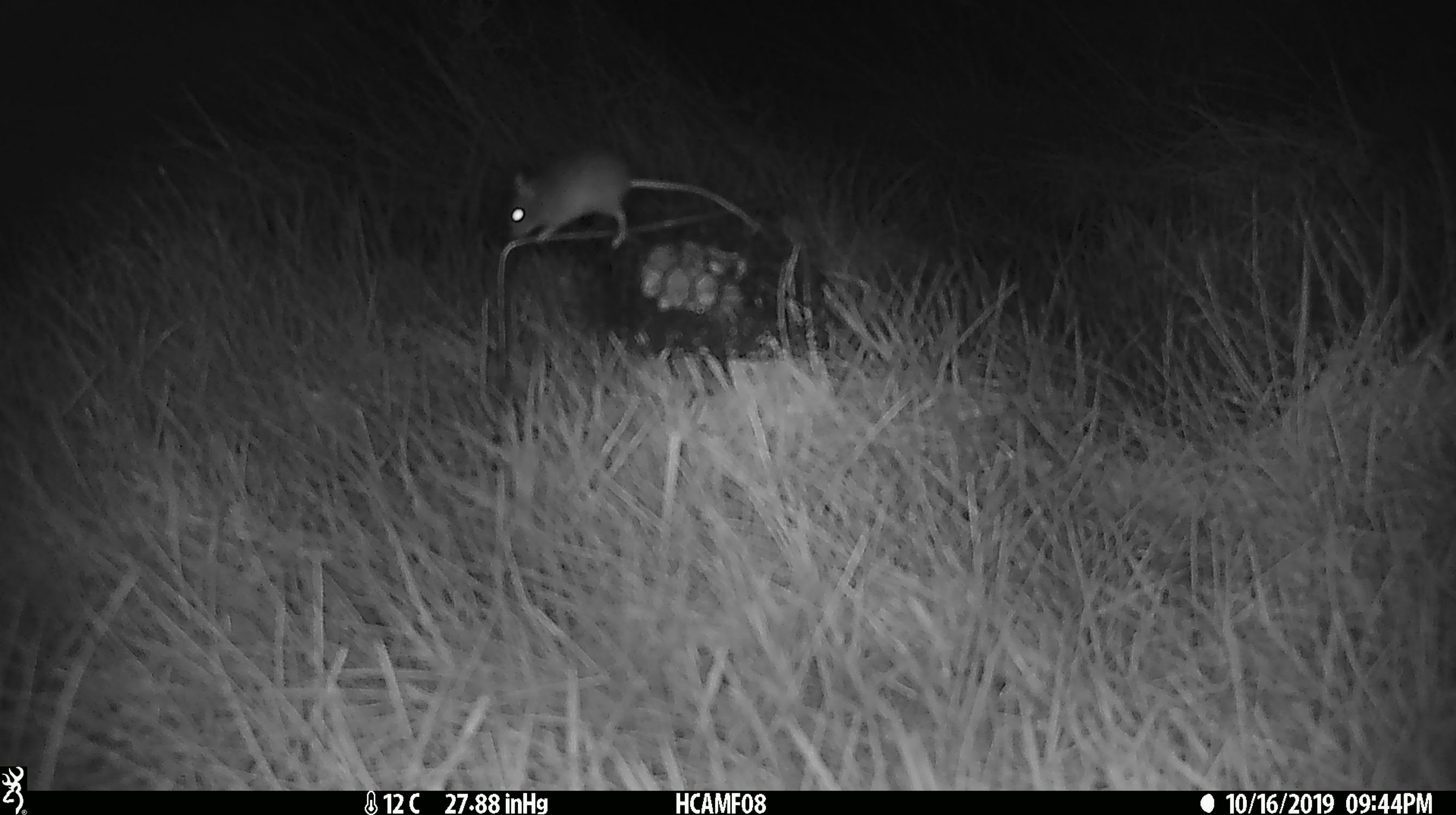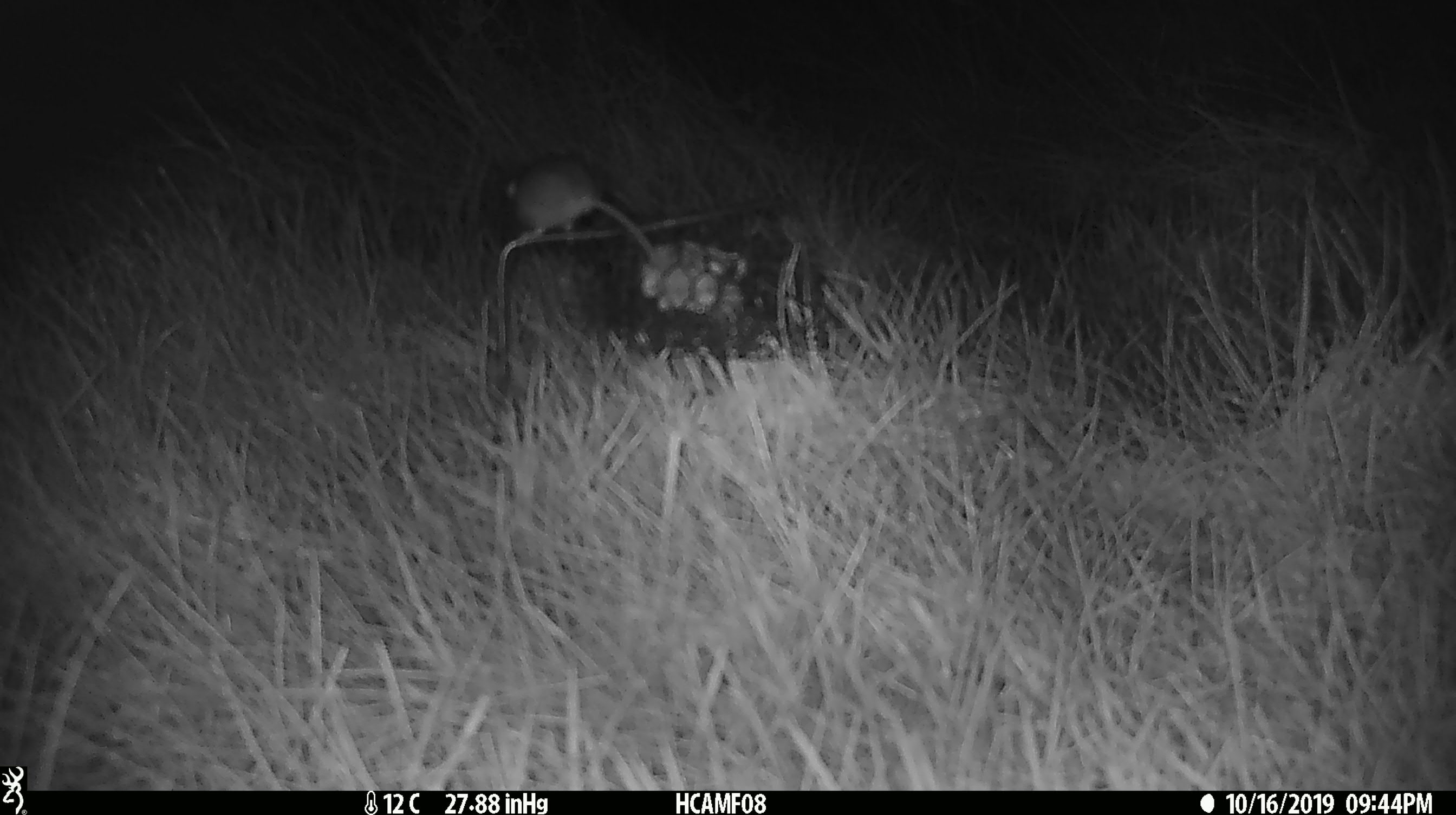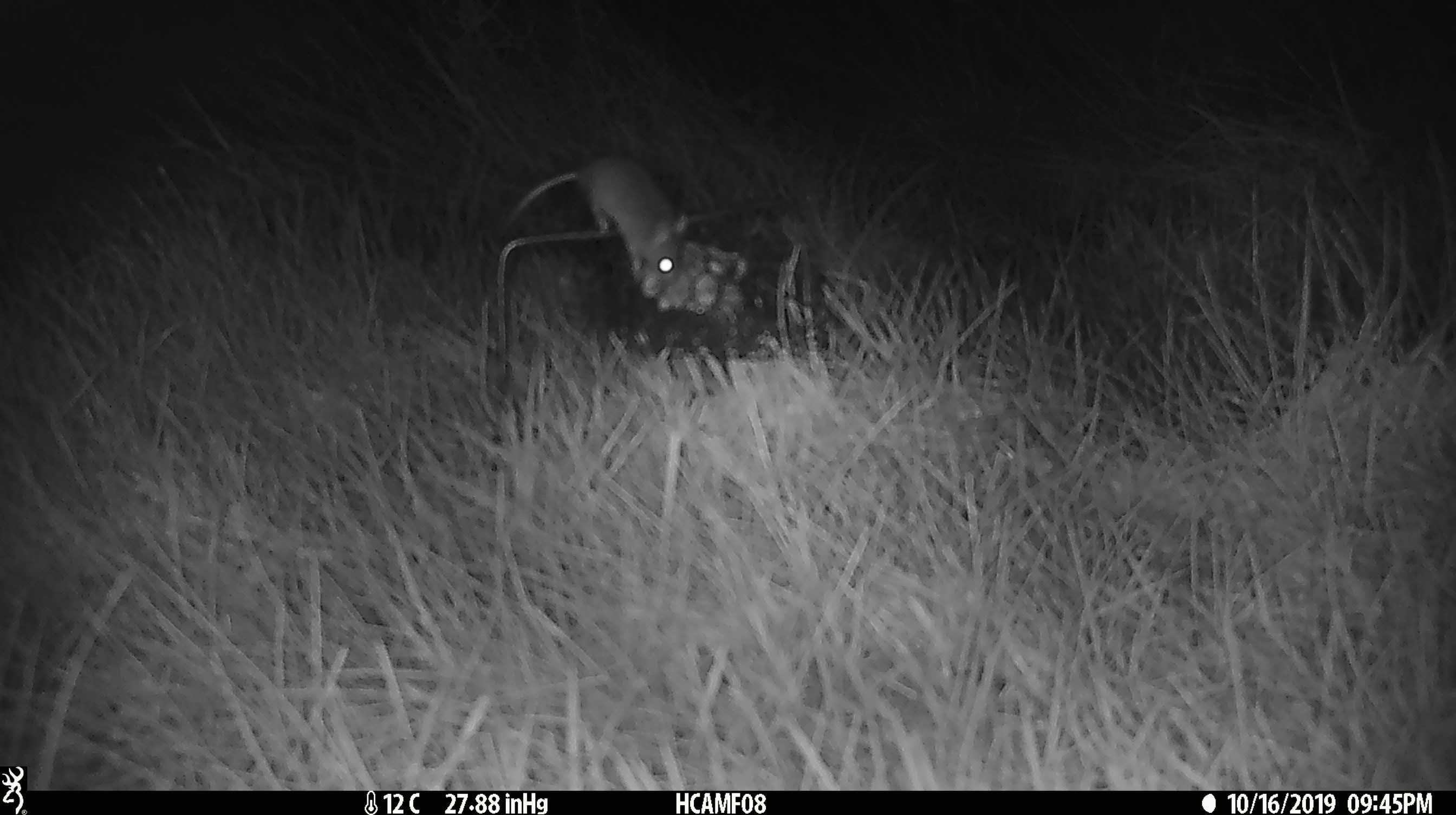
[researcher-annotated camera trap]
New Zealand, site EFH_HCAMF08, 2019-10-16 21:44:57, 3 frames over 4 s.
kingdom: Animalia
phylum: Chordata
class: Mammalia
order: Rodentia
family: Muridae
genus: Mus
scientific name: Mus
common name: mouse